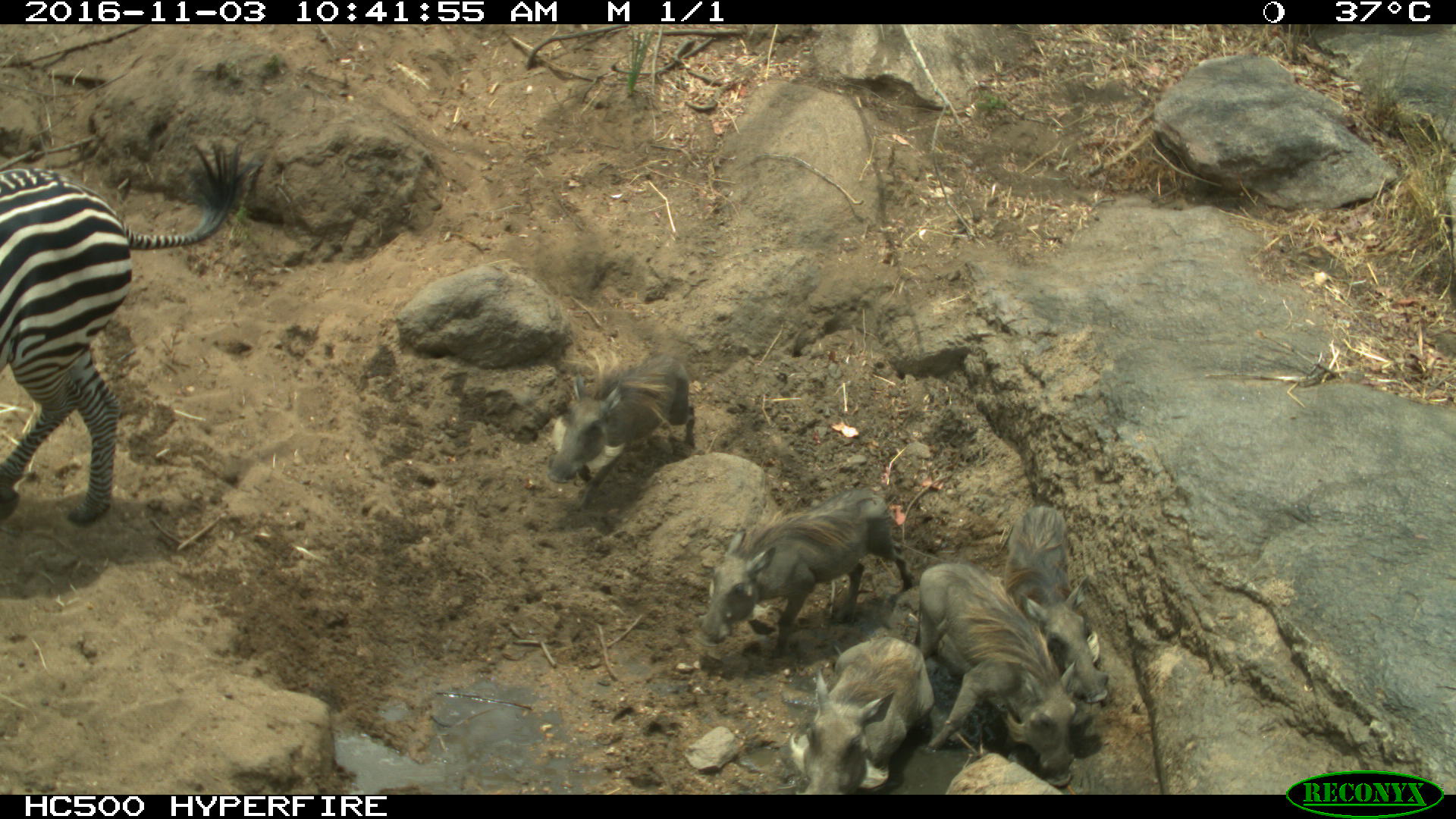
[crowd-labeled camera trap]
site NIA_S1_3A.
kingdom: Animalia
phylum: Chordata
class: Mammalia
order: Artiodactyla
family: Suidae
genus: Phacochoerus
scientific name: Phacochoerus africanus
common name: warthog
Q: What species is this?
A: Warthog (Phacochoerus africanus).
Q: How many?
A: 5.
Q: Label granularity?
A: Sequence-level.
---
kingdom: Animalia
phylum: Chordata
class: Mammalia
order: Perissodactyla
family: Equidae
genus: Equus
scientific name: Equus quagga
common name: plains zebra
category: zebraplains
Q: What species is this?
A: Zebraplains (plains zebra) (Equus quagga).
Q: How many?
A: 1.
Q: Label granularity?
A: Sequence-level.